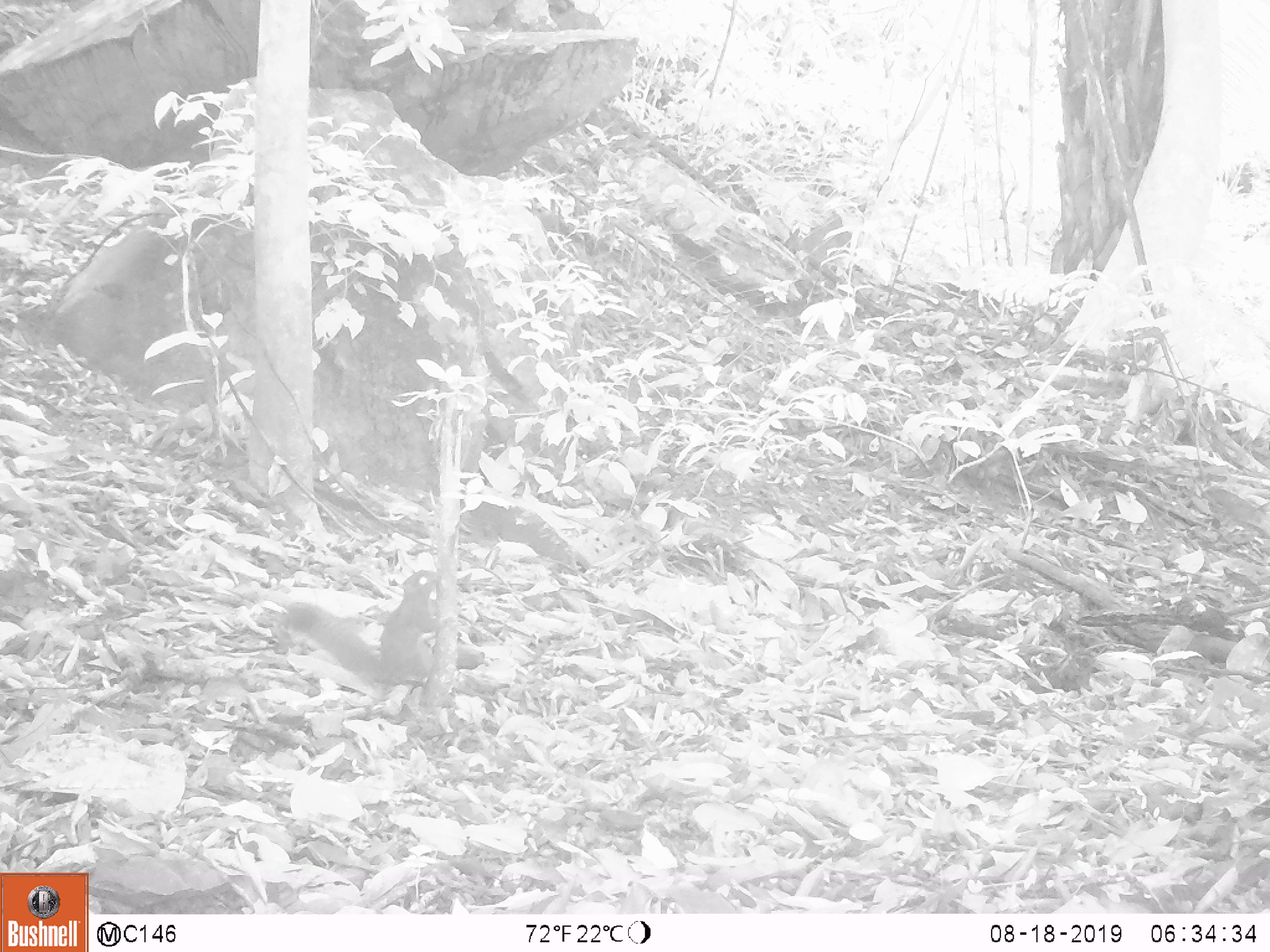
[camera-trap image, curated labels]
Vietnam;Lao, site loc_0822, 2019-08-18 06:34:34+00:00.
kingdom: Animalia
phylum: Chordata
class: Mammalia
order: Rodentia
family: Sciuridae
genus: Sciurus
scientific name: Sciurus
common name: squirrel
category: unidentified squirrel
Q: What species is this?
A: Unidentified squirrel (squirrel) (Sciurus).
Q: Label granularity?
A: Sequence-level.